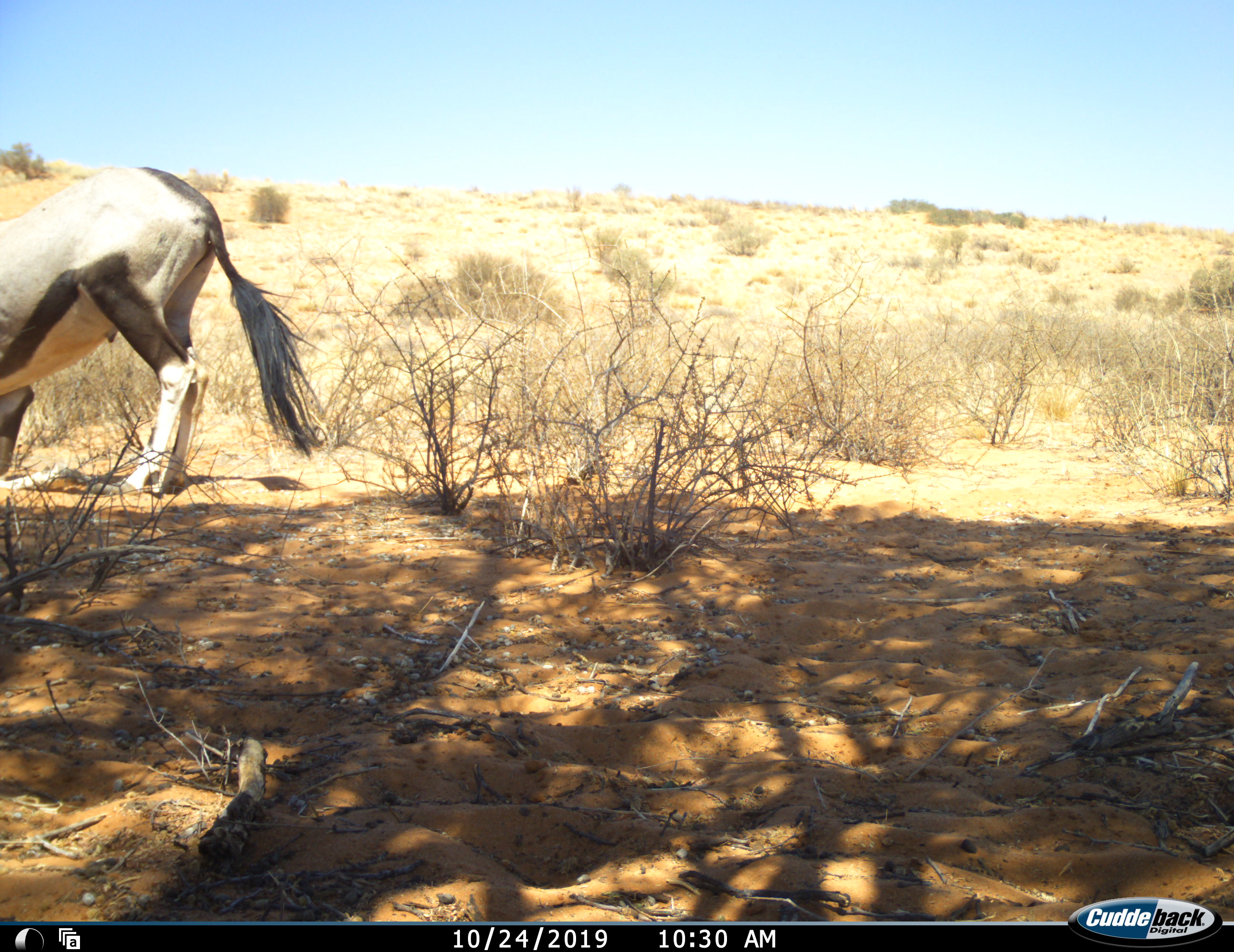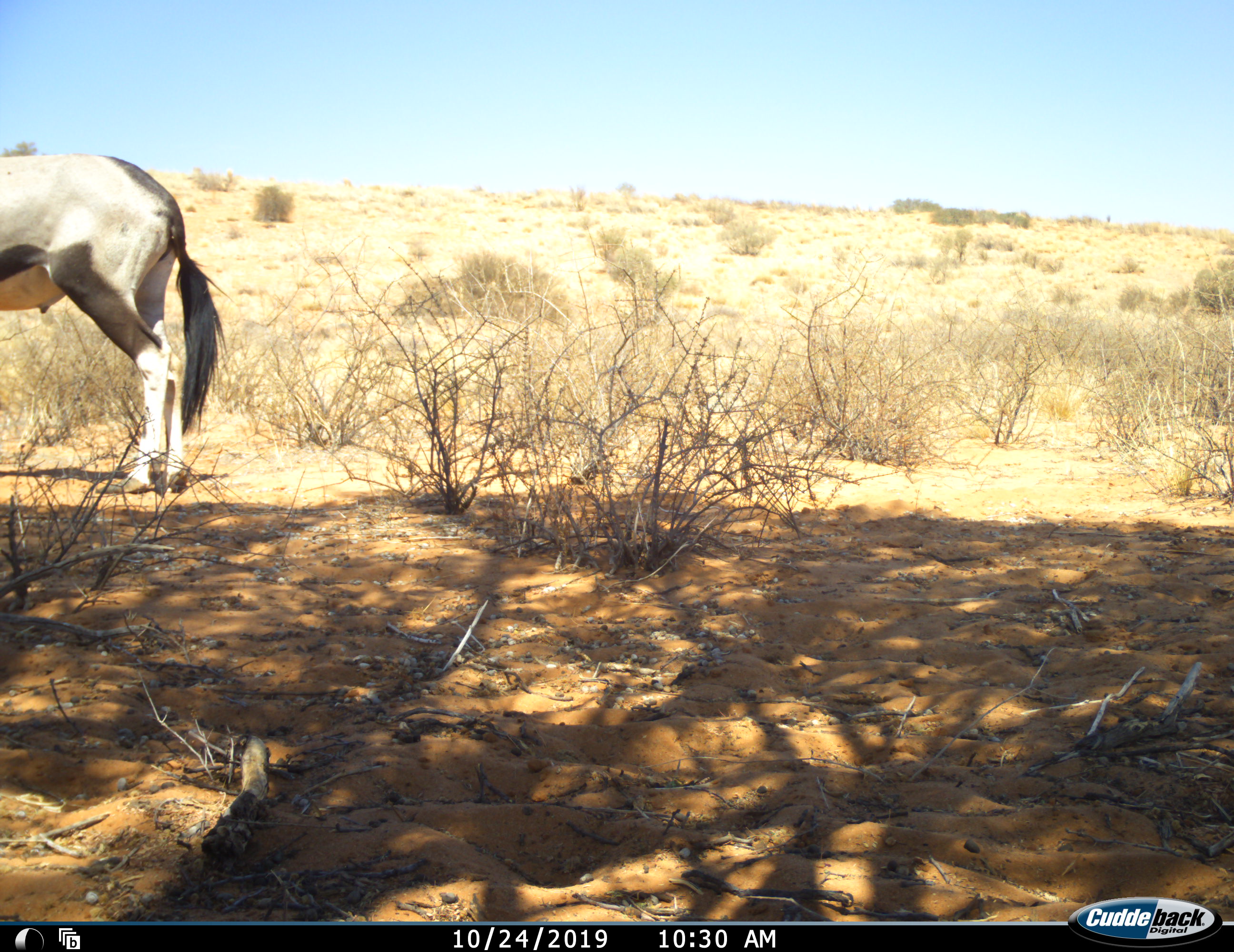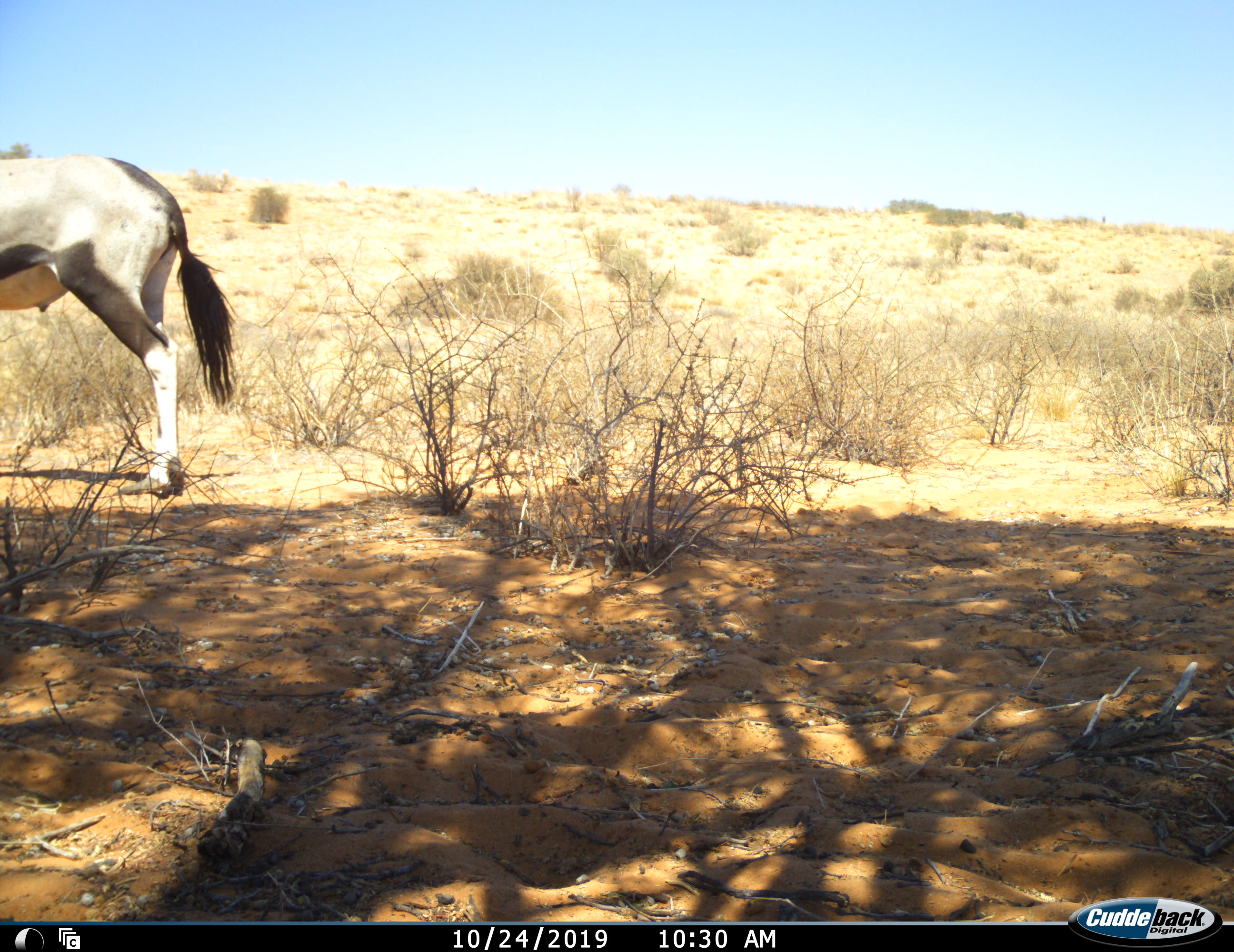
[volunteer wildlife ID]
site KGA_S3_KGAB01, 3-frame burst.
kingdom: Animalia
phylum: Chordata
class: Mammalia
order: Artiodactyla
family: Bovidae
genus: Oryx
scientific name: Oryx gazella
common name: gemsbok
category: oryx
Oryx (gemsbok) (Oryx gazella), count 1. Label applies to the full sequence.